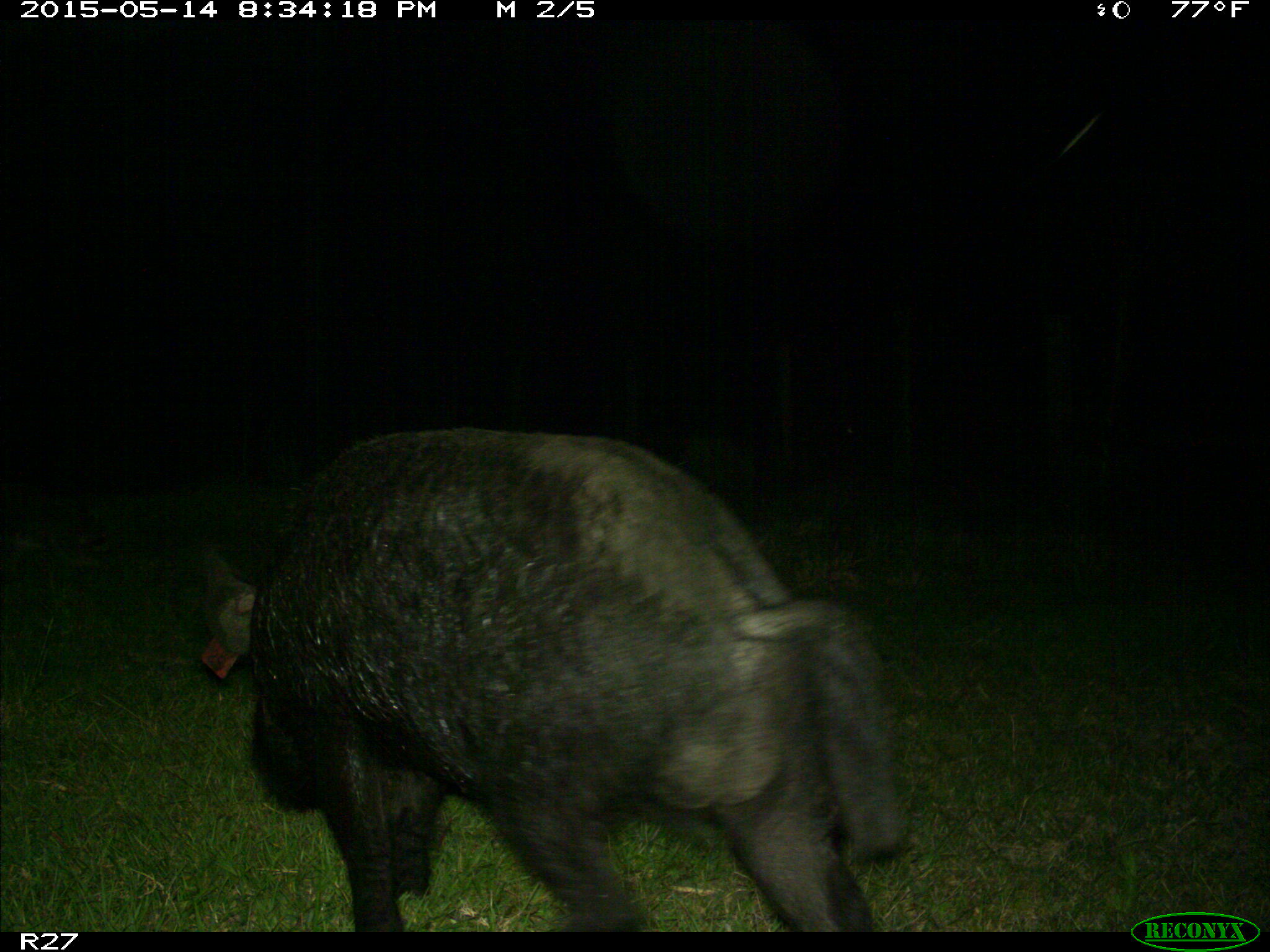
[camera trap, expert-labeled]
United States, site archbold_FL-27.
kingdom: Animalia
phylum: Chordata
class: Mammalia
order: Artiodactyla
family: Suidae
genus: Sus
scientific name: Sus scrofa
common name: wild boar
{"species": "Sus scrofa (wild boar)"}